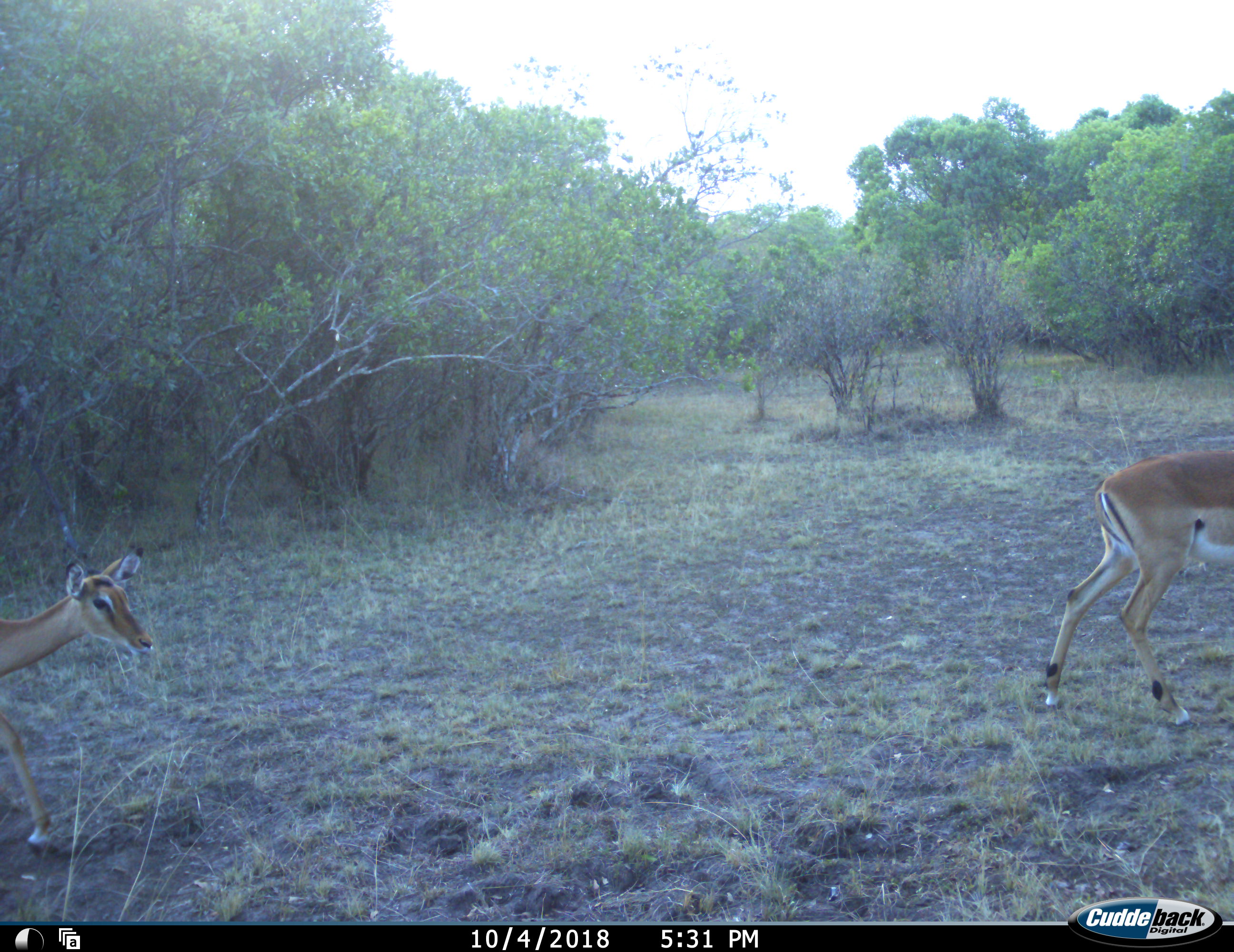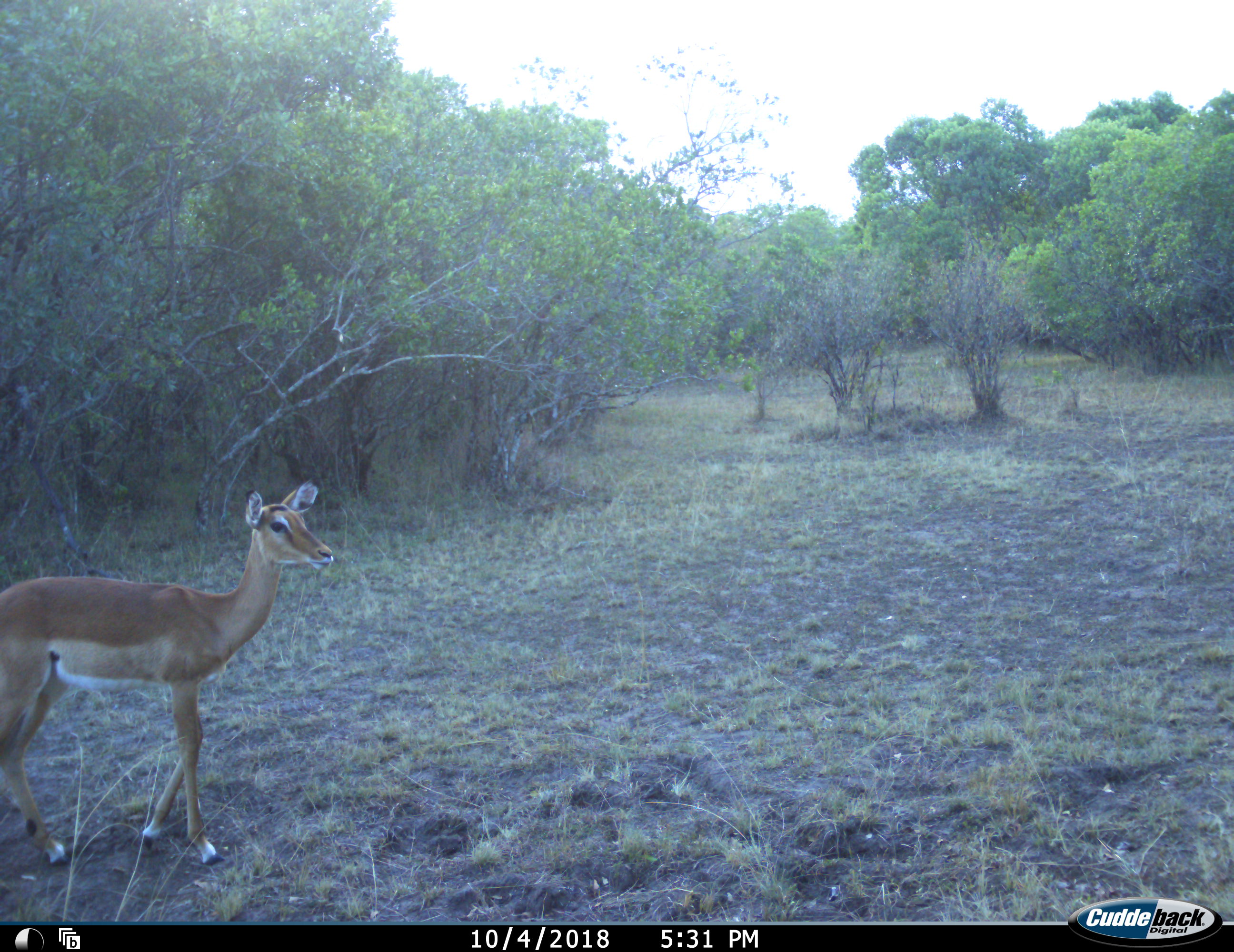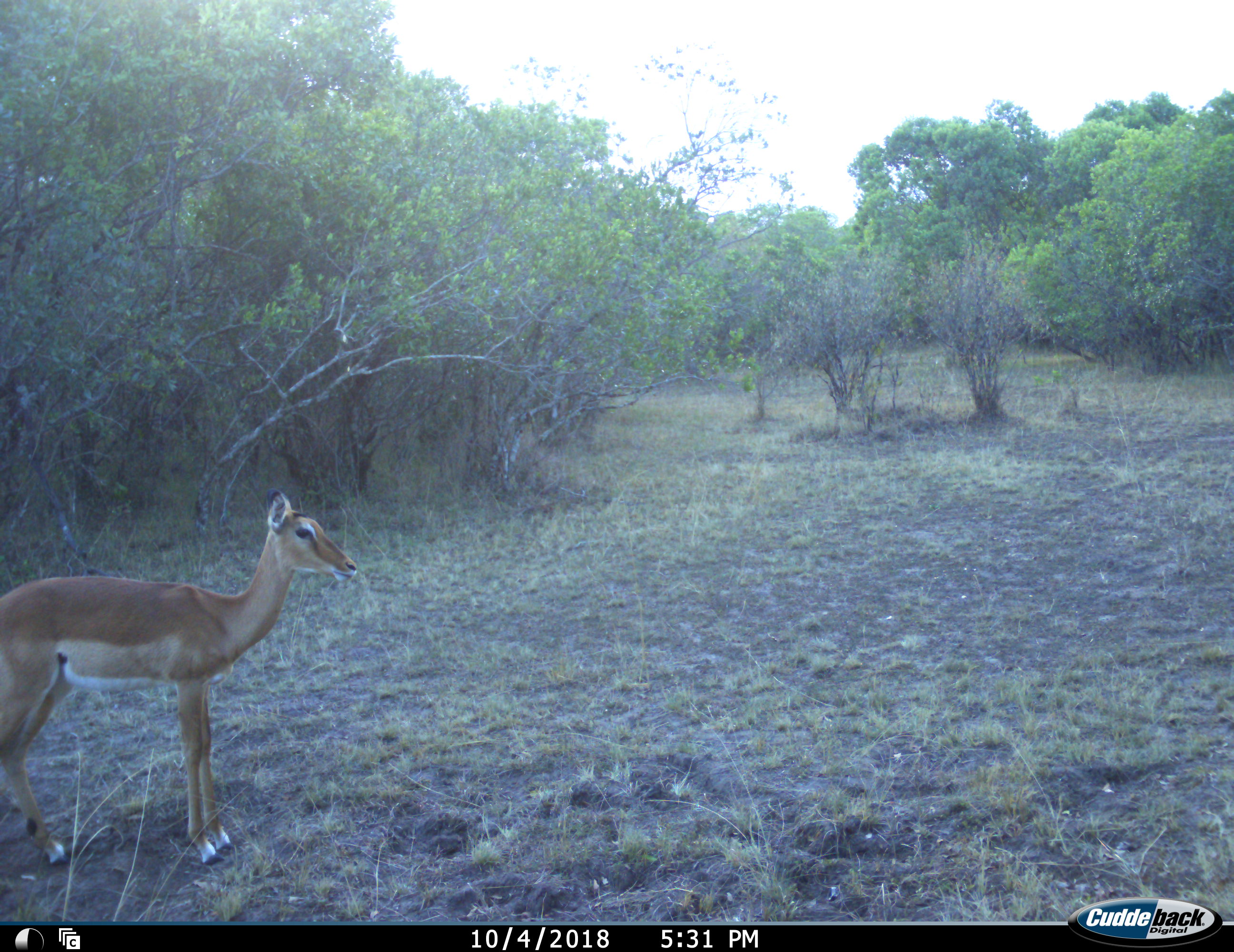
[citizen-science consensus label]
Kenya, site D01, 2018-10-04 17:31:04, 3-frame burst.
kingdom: Animalia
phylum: Chordata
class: Mammalia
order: Artiodactyla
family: Bovidae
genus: Aepyceros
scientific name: Aepyceros melampus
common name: impala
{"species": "impala (Aepyceros melampus)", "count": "2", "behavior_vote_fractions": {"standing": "22%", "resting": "0%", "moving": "100%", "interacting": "0%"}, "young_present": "33%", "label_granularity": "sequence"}